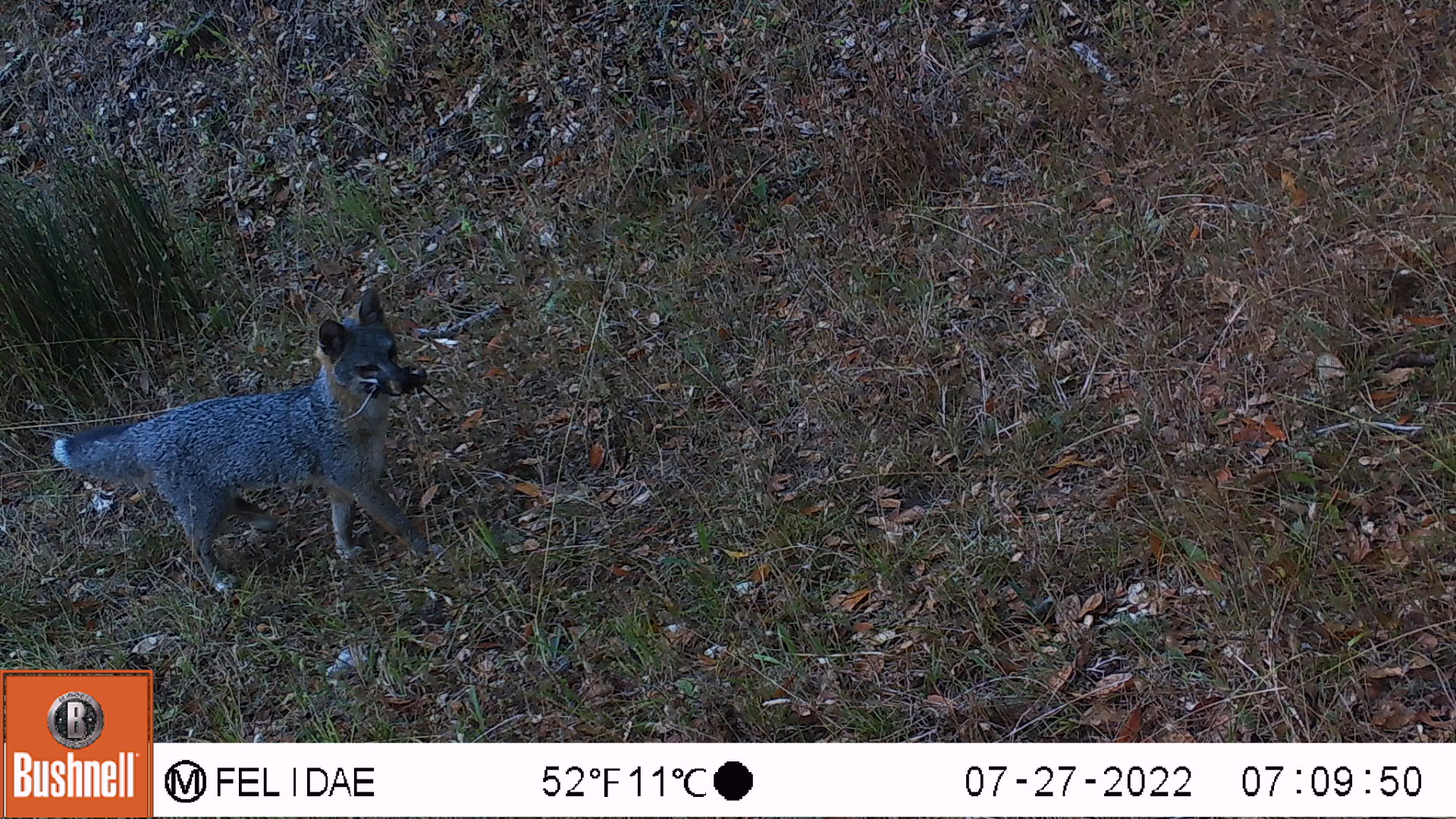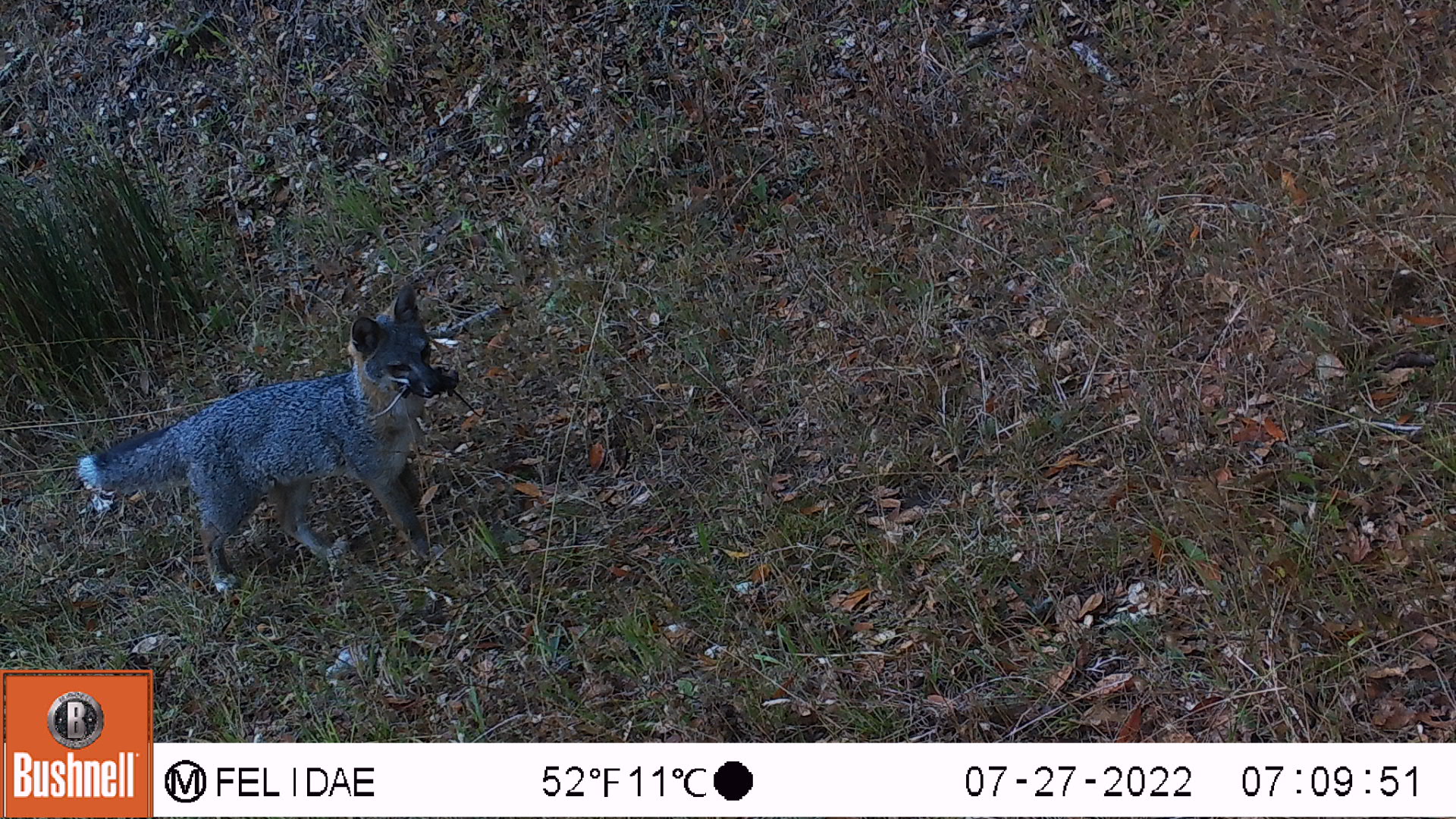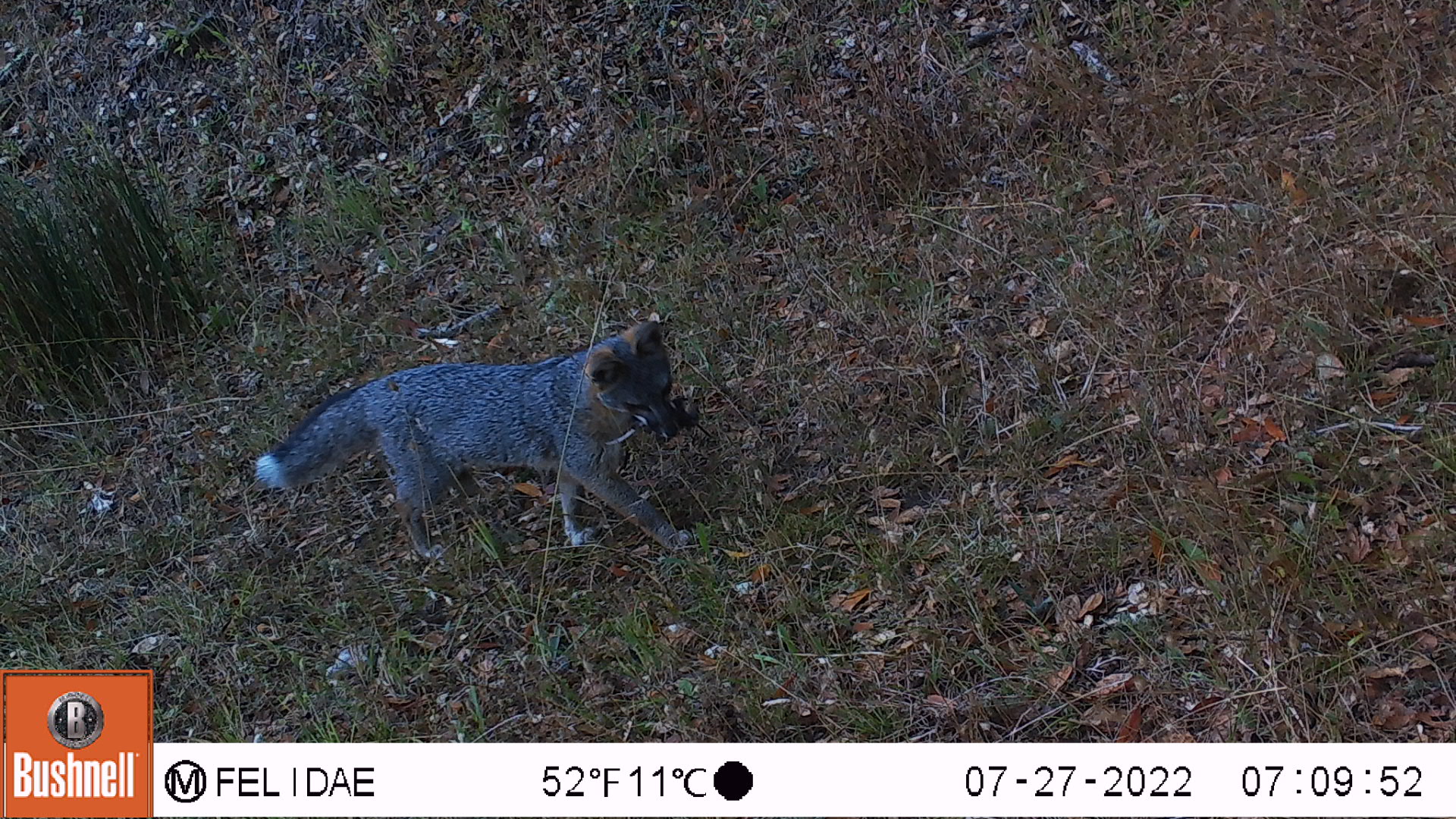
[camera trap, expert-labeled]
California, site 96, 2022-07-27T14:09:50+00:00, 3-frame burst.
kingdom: Animalia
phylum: Chordata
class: Mammalia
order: Carnivora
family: Canidae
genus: Urocyon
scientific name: Urocyon cinereoargenteus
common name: gray fox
Gray fox (Urocyon cinereoargenteus).